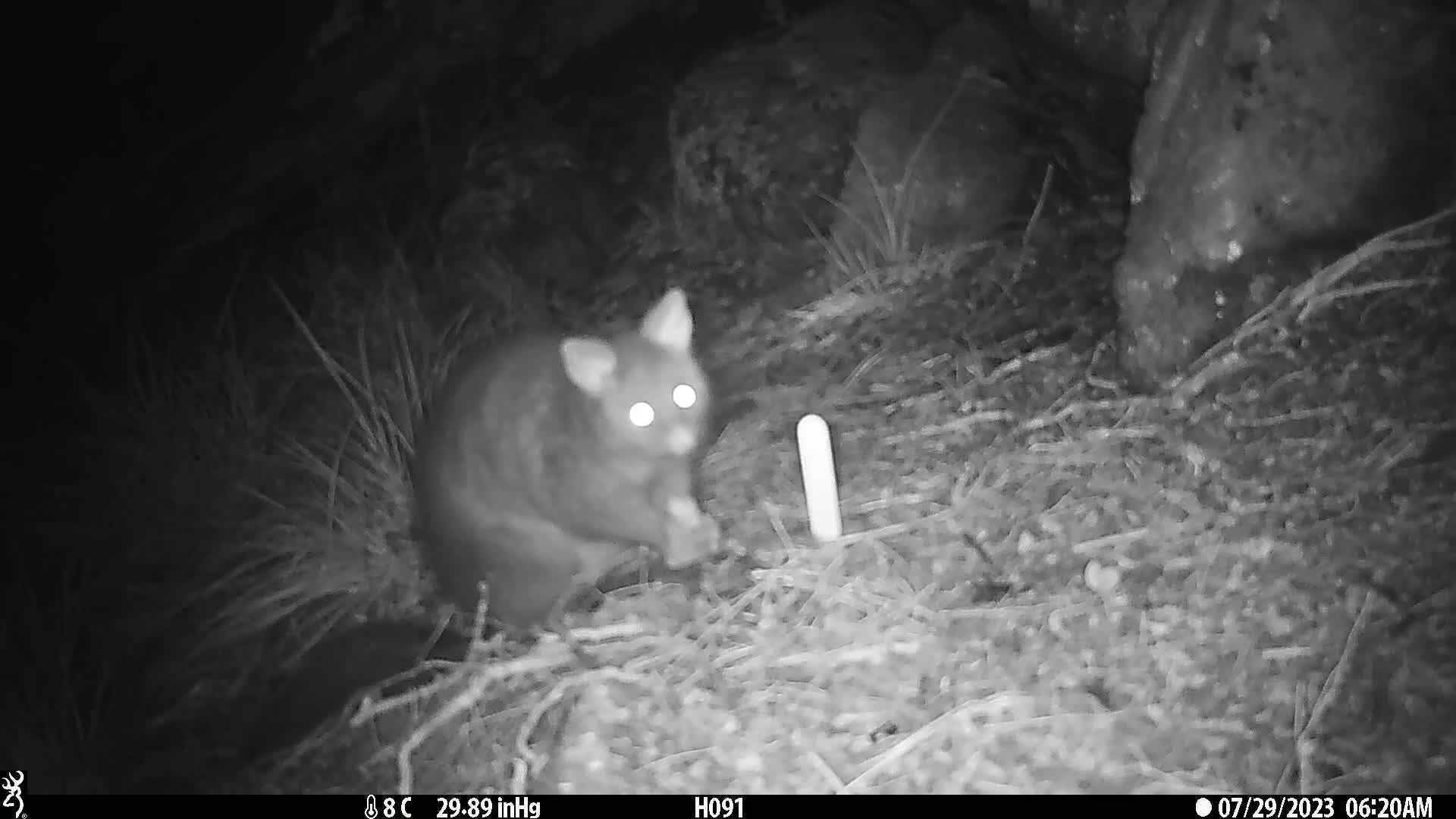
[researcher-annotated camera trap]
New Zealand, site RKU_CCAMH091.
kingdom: Animalia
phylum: Chordata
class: Mammalia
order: Diprotodontia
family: Phalangeridae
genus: Trichosurus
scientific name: Trichosurus vulpecula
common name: common brushtail possum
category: possum